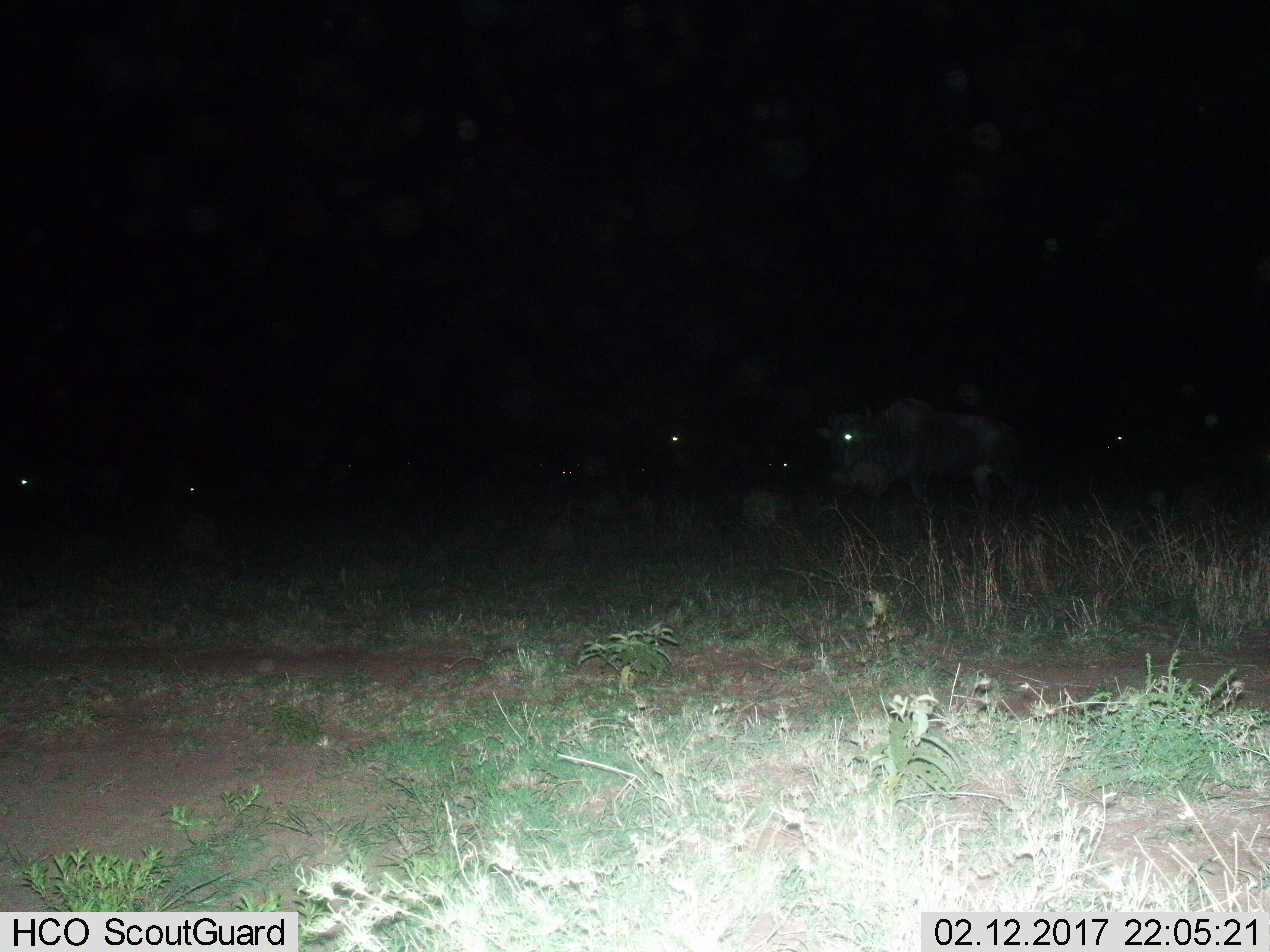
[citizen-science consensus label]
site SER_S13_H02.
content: unidentified animal